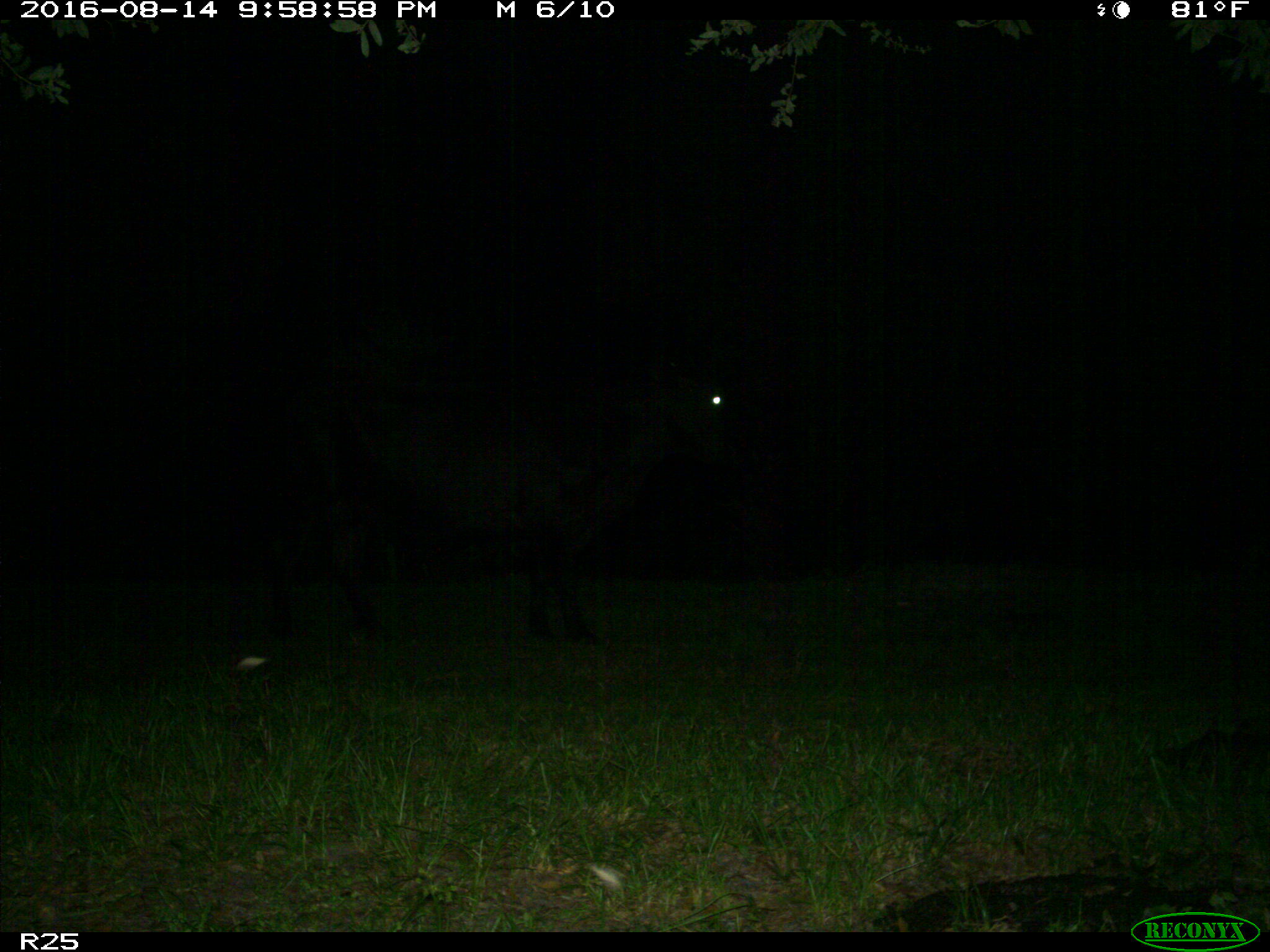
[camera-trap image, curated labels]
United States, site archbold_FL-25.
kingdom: Animalia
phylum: Chordata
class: Mammalia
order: Artiodactyla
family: Bovidae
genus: Bos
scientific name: Bos taurus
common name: domestic cow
Bos taurus (domestic cow).